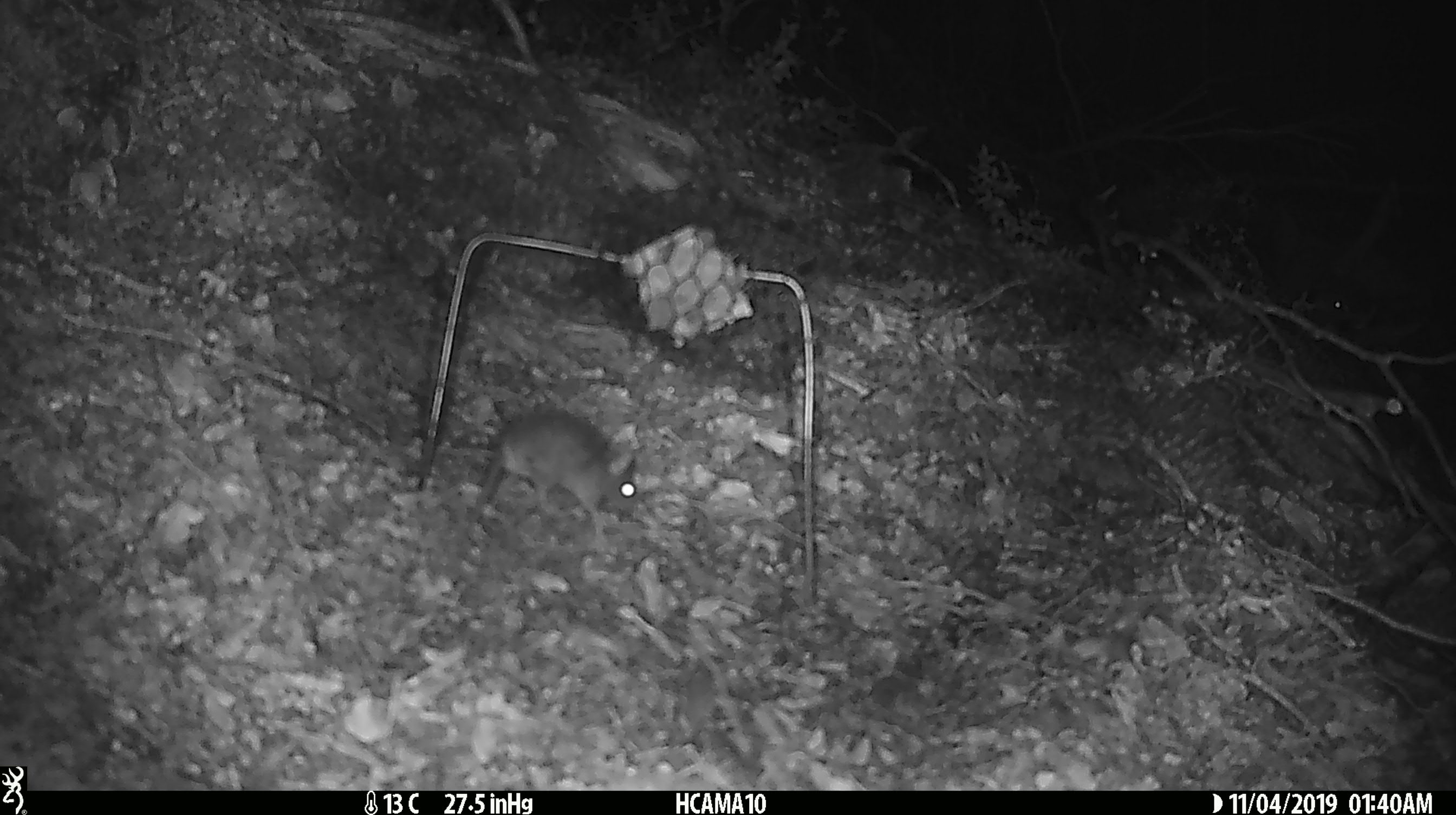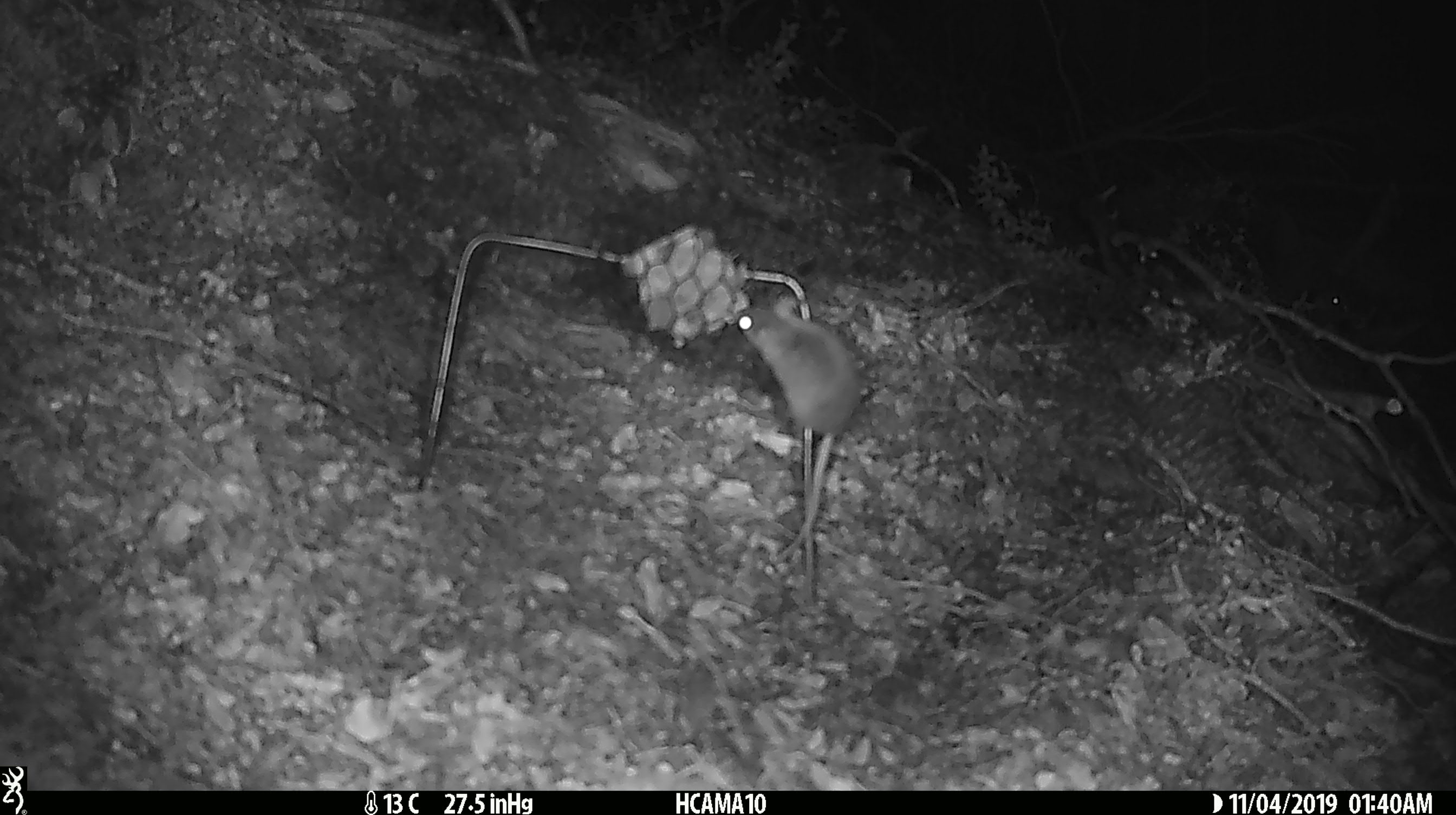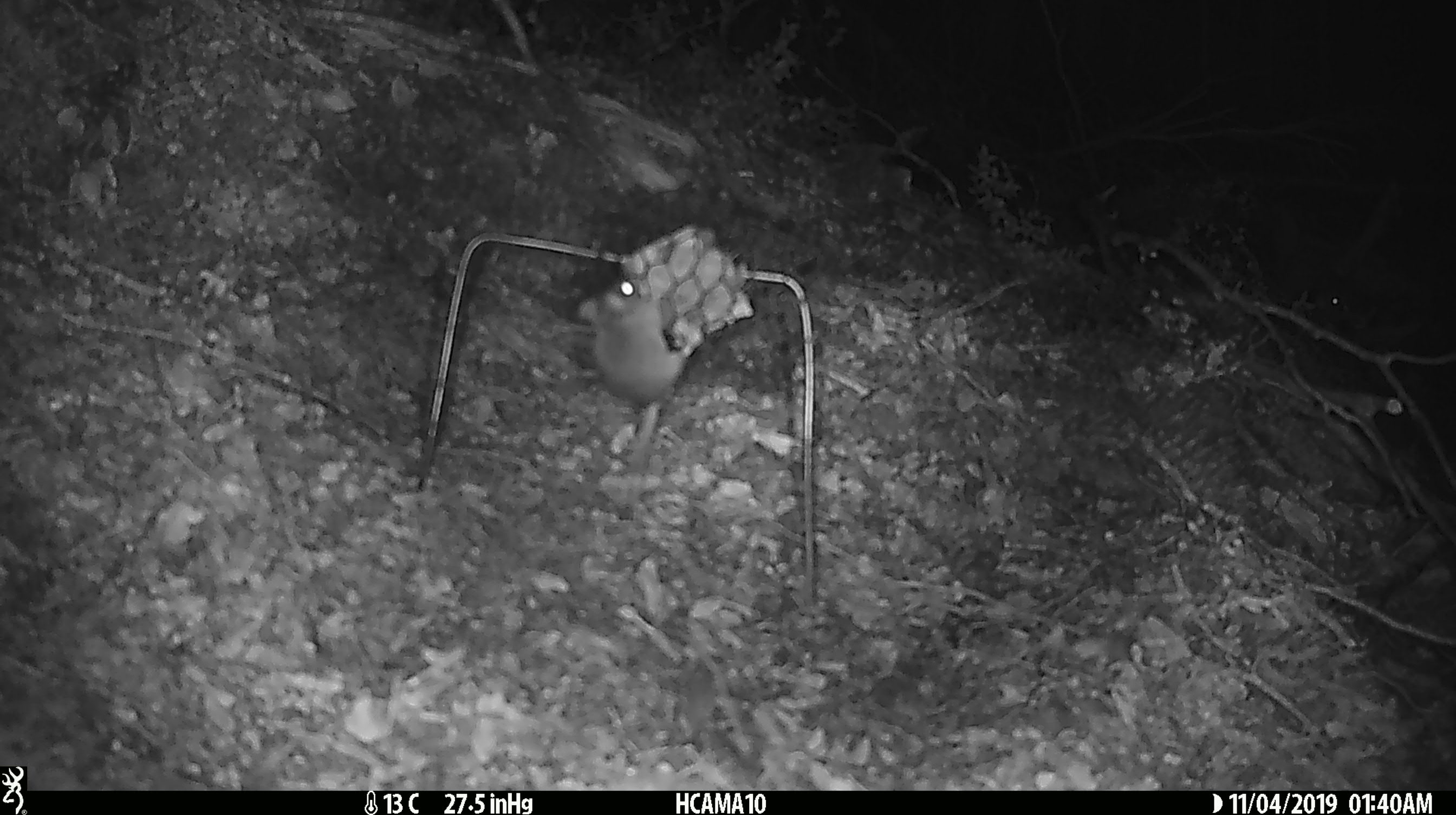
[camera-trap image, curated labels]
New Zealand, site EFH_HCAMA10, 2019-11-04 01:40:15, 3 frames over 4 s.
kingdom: Animalia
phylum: Chordata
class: Mammalia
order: Rodentia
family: Muridae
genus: Mus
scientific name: Mus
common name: mouse